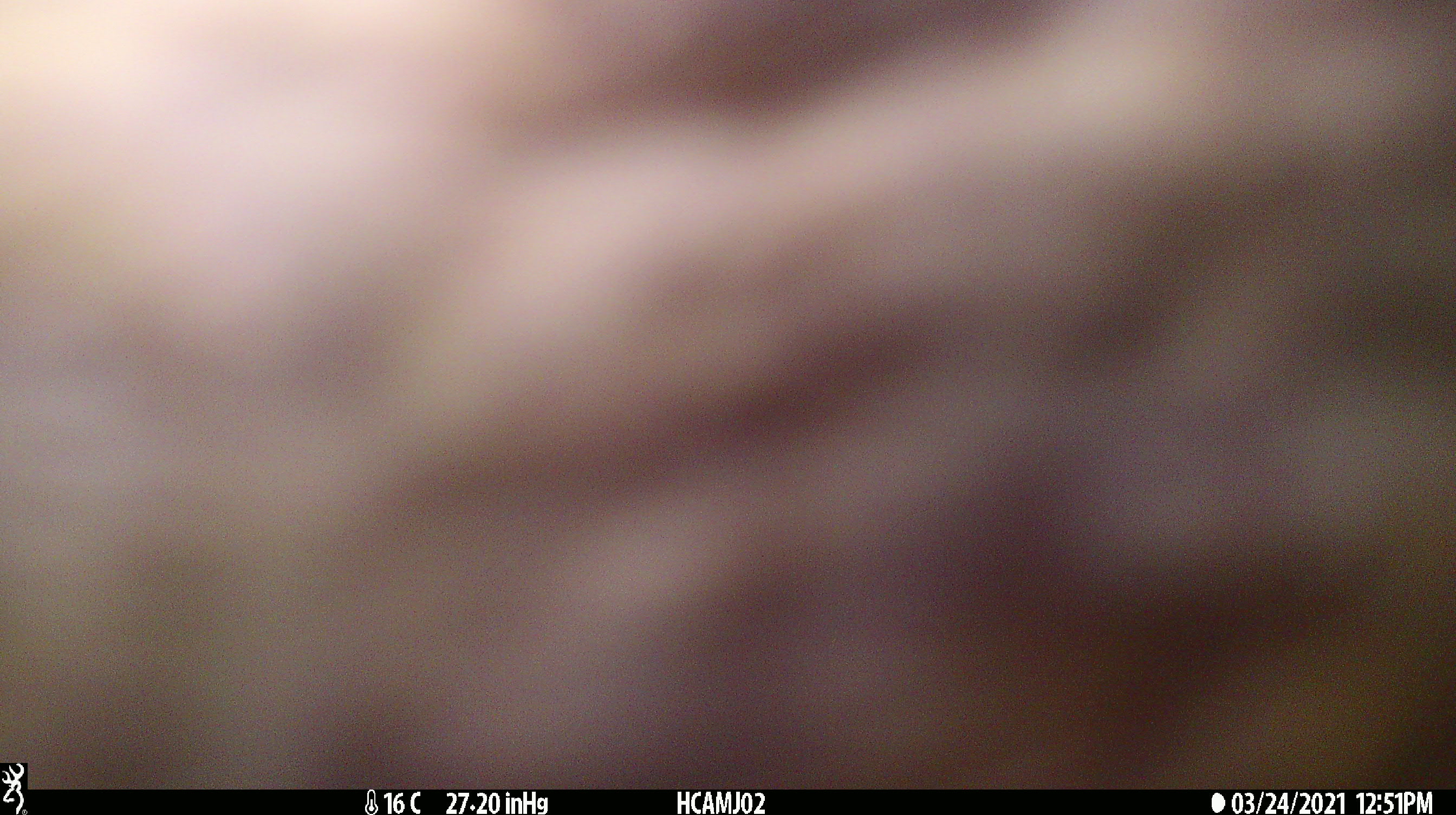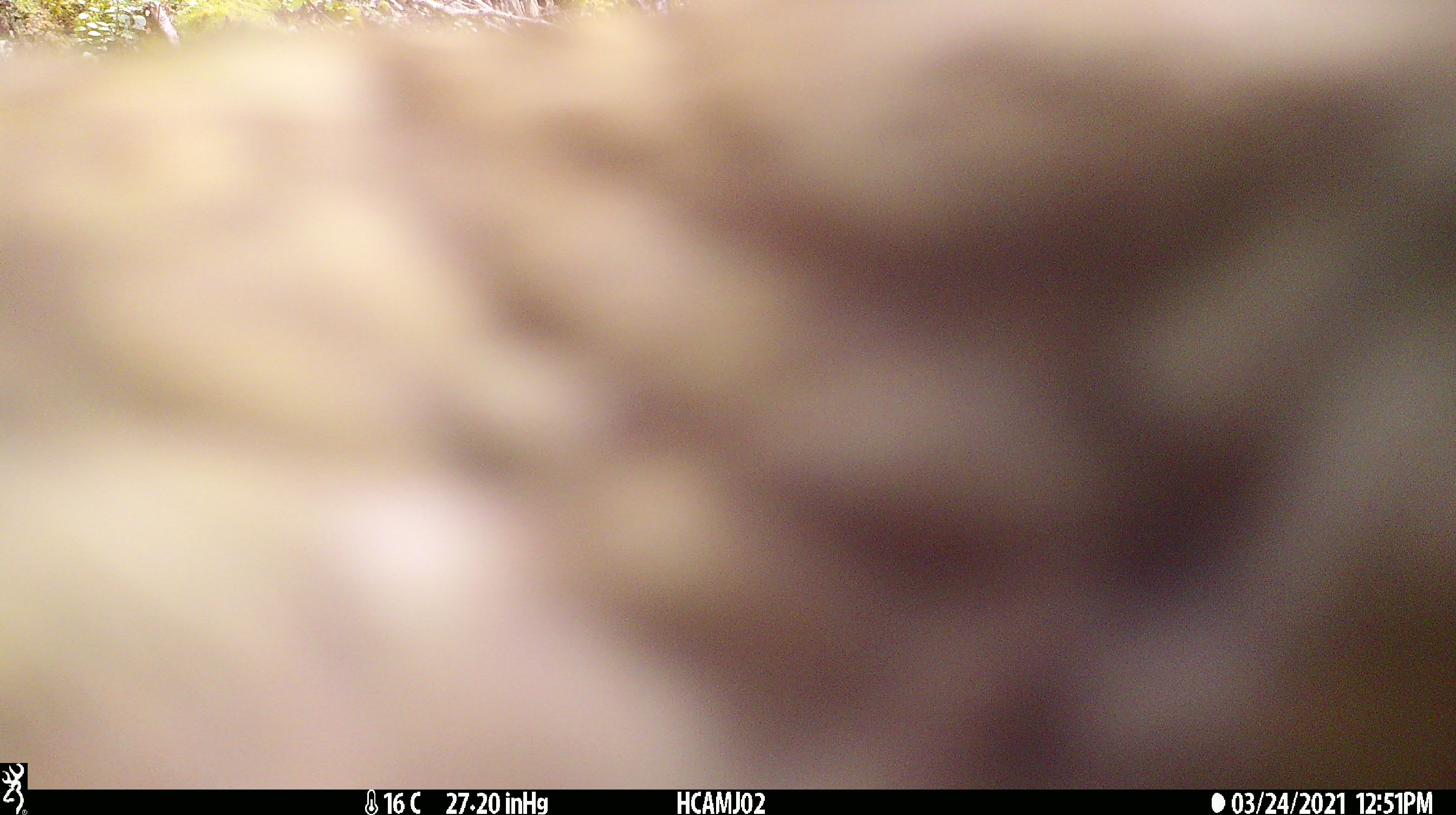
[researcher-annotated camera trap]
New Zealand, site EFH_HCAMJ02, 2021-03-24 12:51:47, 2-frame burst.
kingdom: Animalia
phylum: Chordata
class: Aves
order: Psittaciformes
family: Strigopidae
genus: Nestor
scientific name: Nestor notabilis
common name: kea